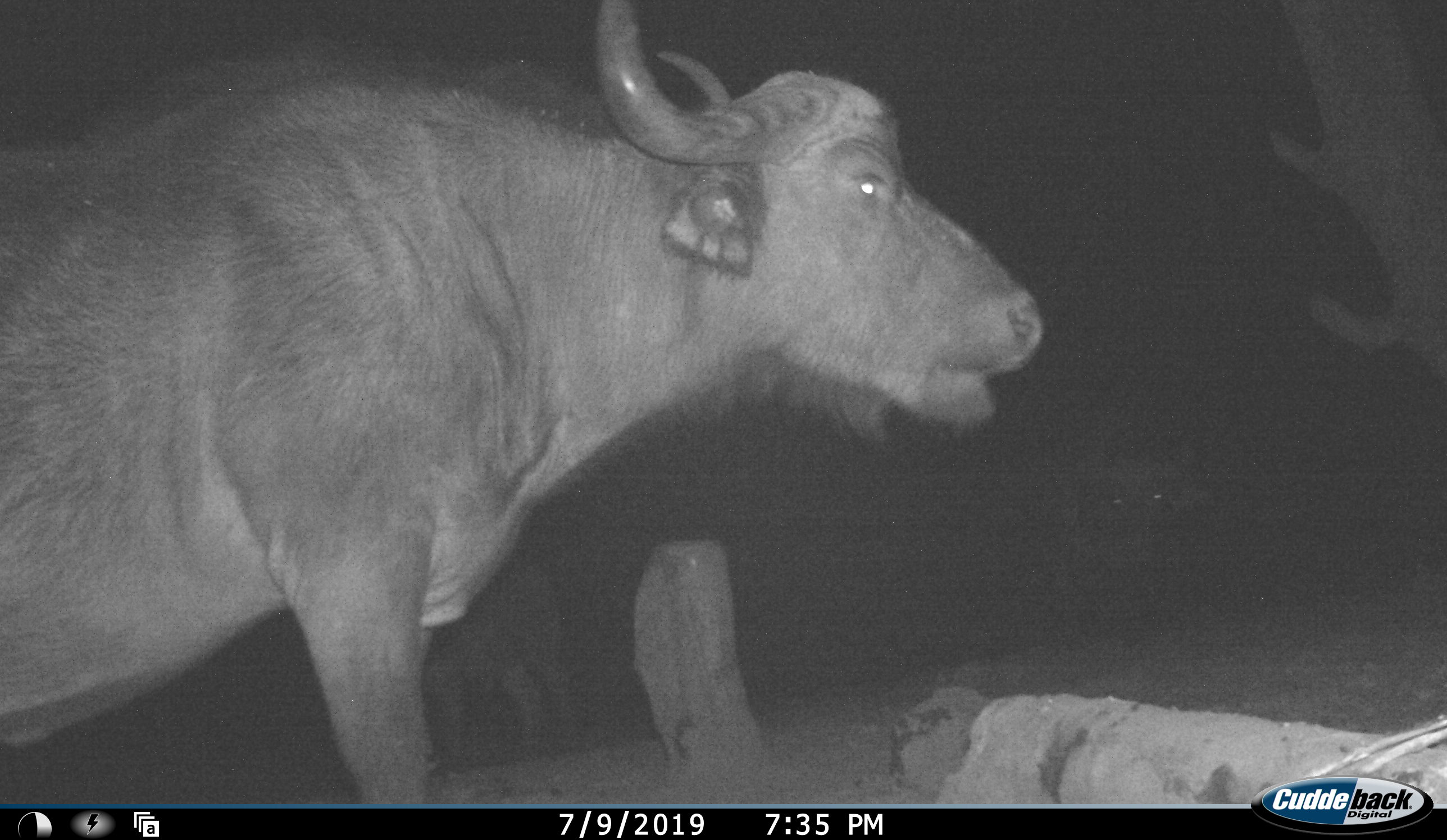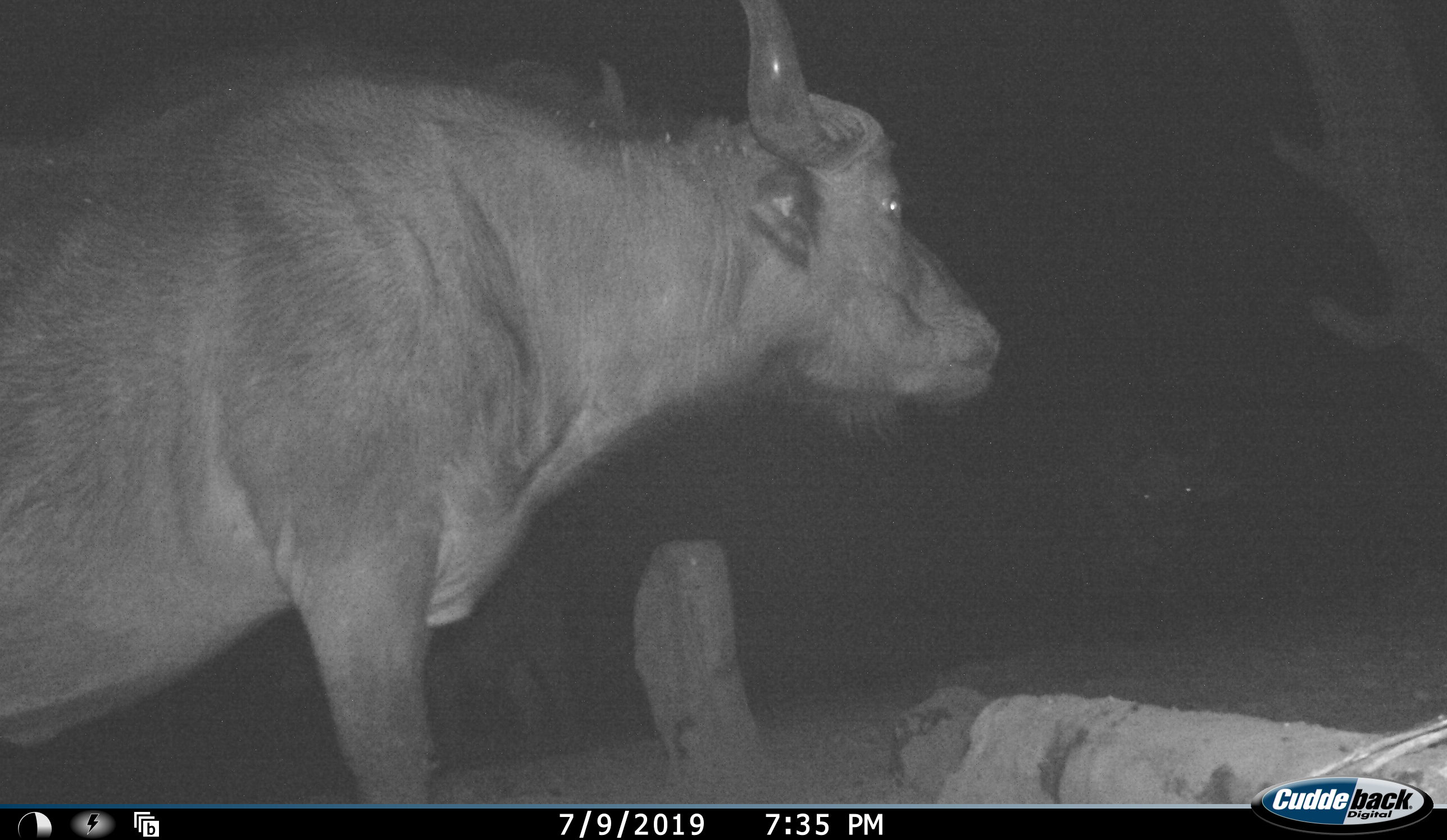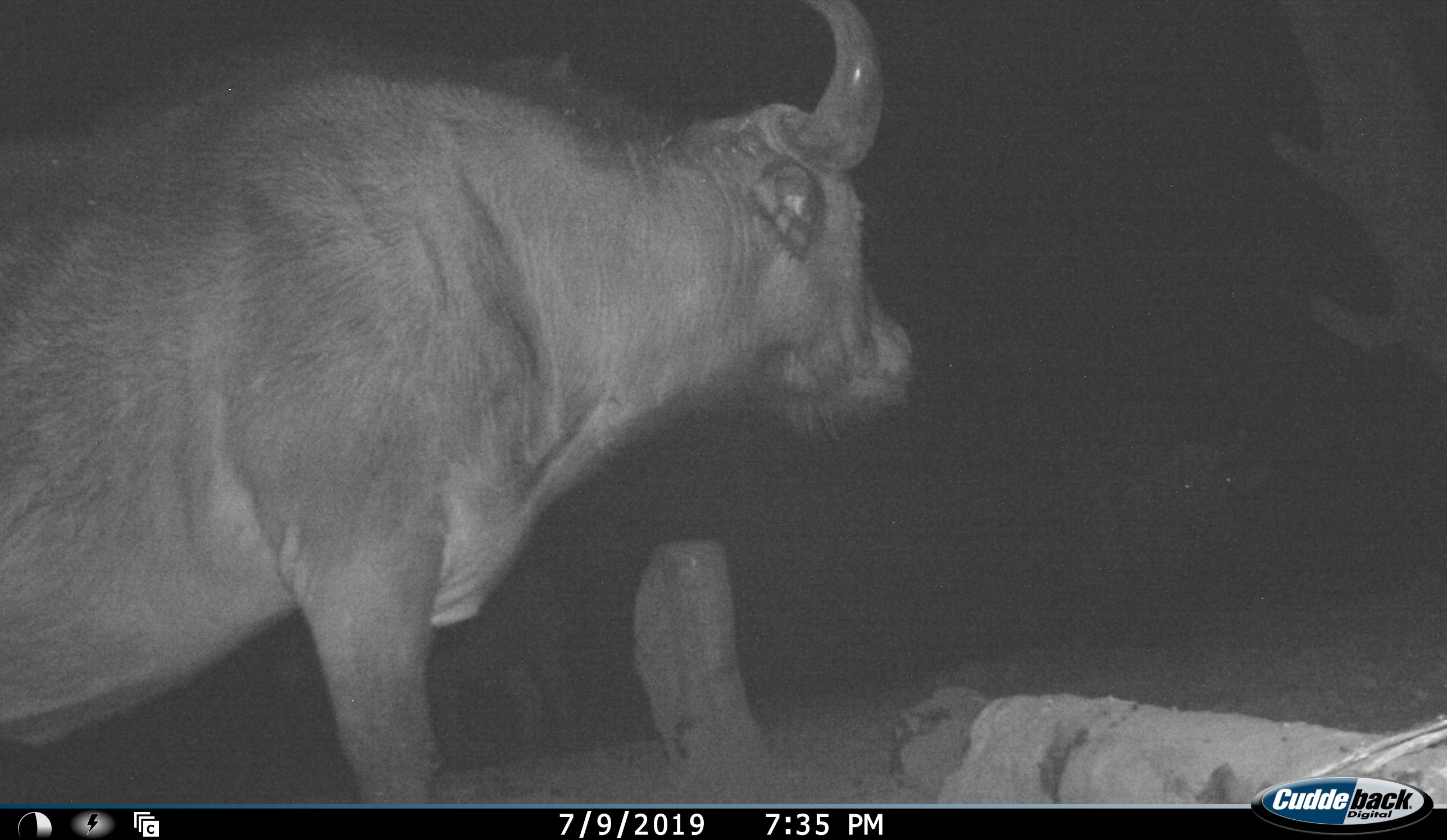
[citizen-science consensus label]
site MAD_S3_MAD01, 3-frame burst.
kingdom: Animalia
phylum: Chordata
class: Mammalia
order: Artiodactyla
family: Bovidae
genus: Syncerus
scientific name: Syncerus caffer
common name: african buffalo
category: buffalo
Buffalo (african buffalo) (Syncerus caffer), count 1. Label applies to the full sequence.